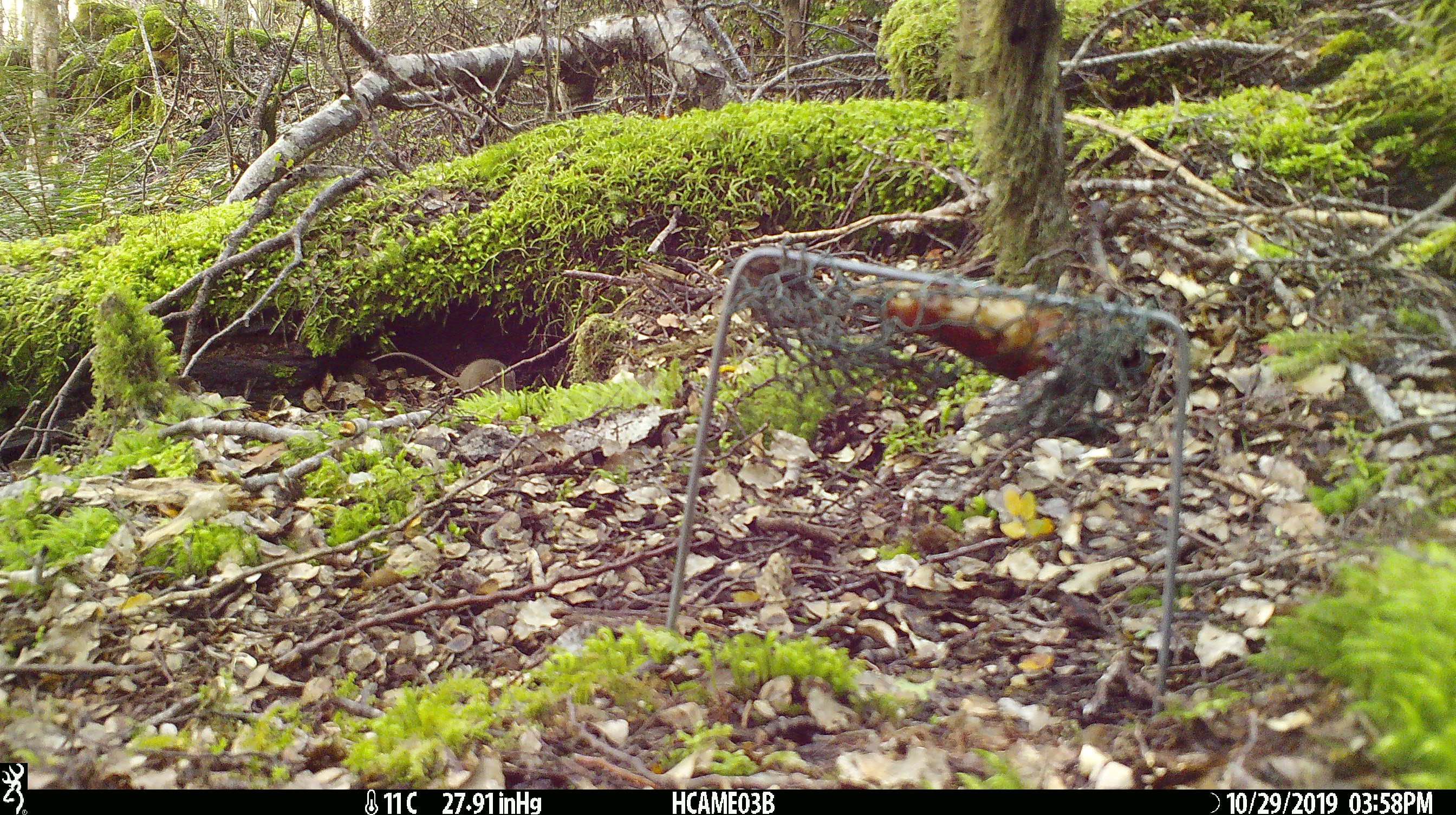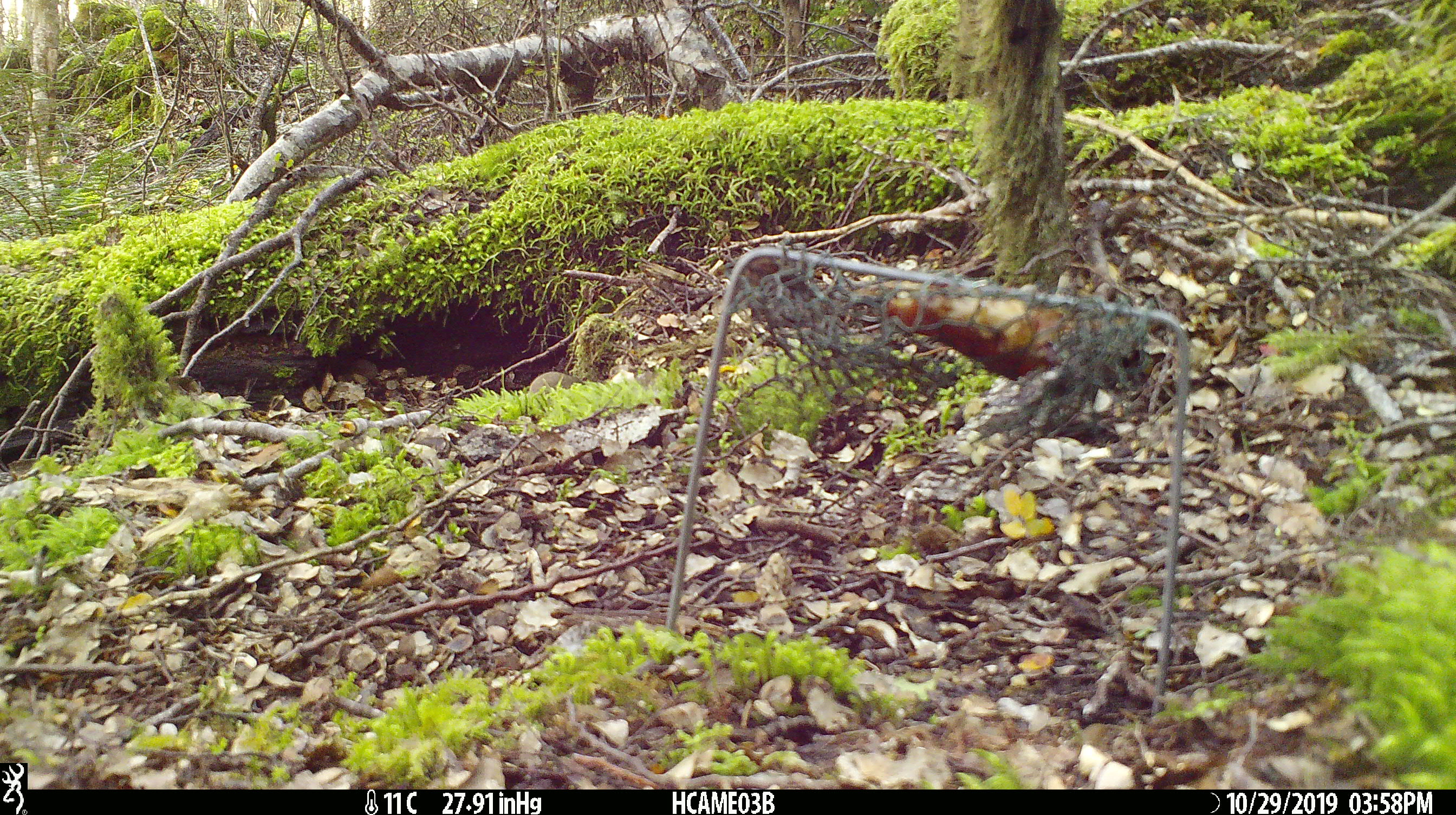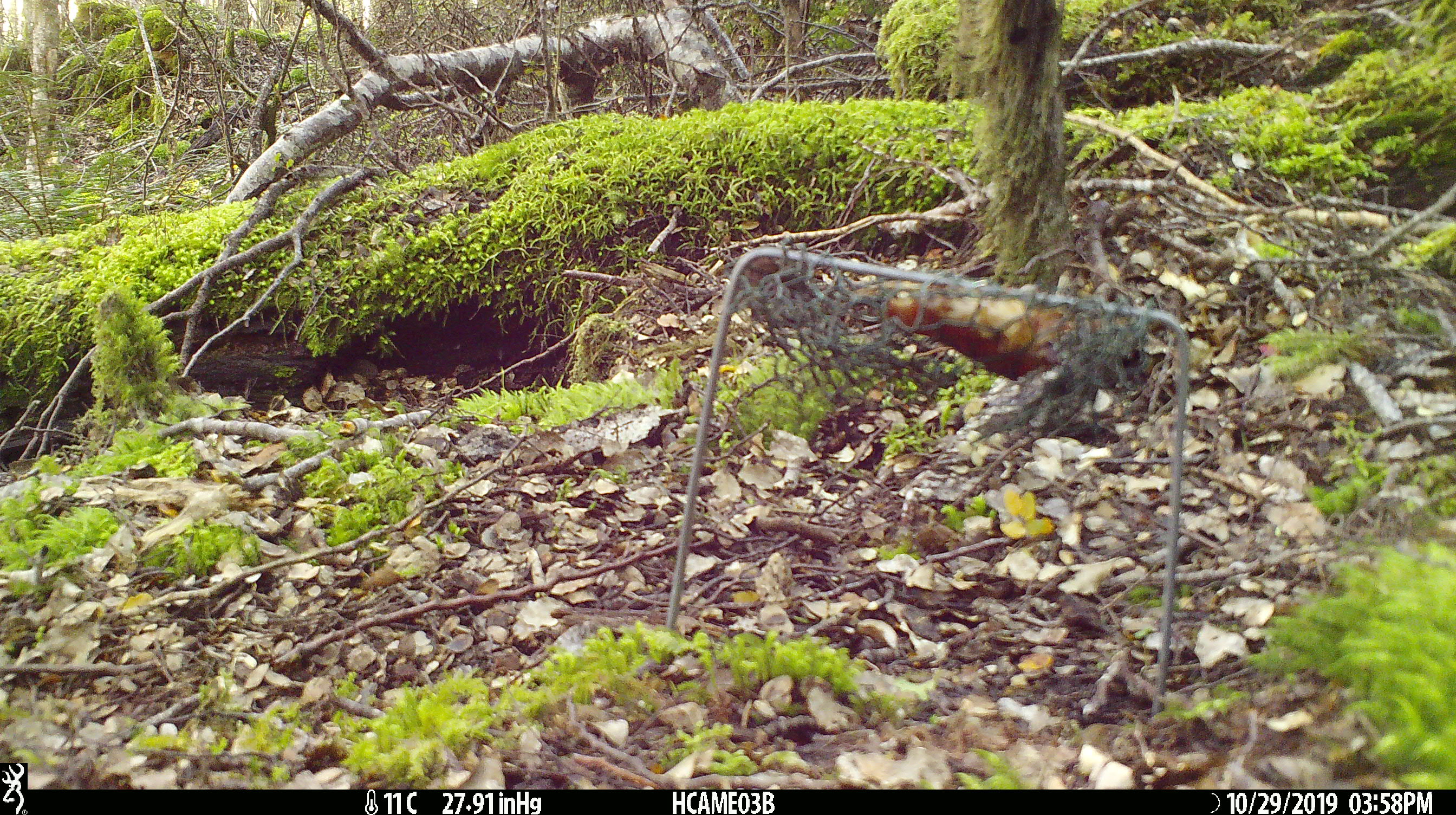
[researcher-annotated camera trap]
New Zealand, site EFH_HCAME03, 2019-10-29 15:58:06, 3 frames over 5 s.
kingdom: Animalia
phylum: Chordata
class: Mammalia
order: Rodentia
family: Muridae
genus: Mus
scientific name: Mus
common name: mouse